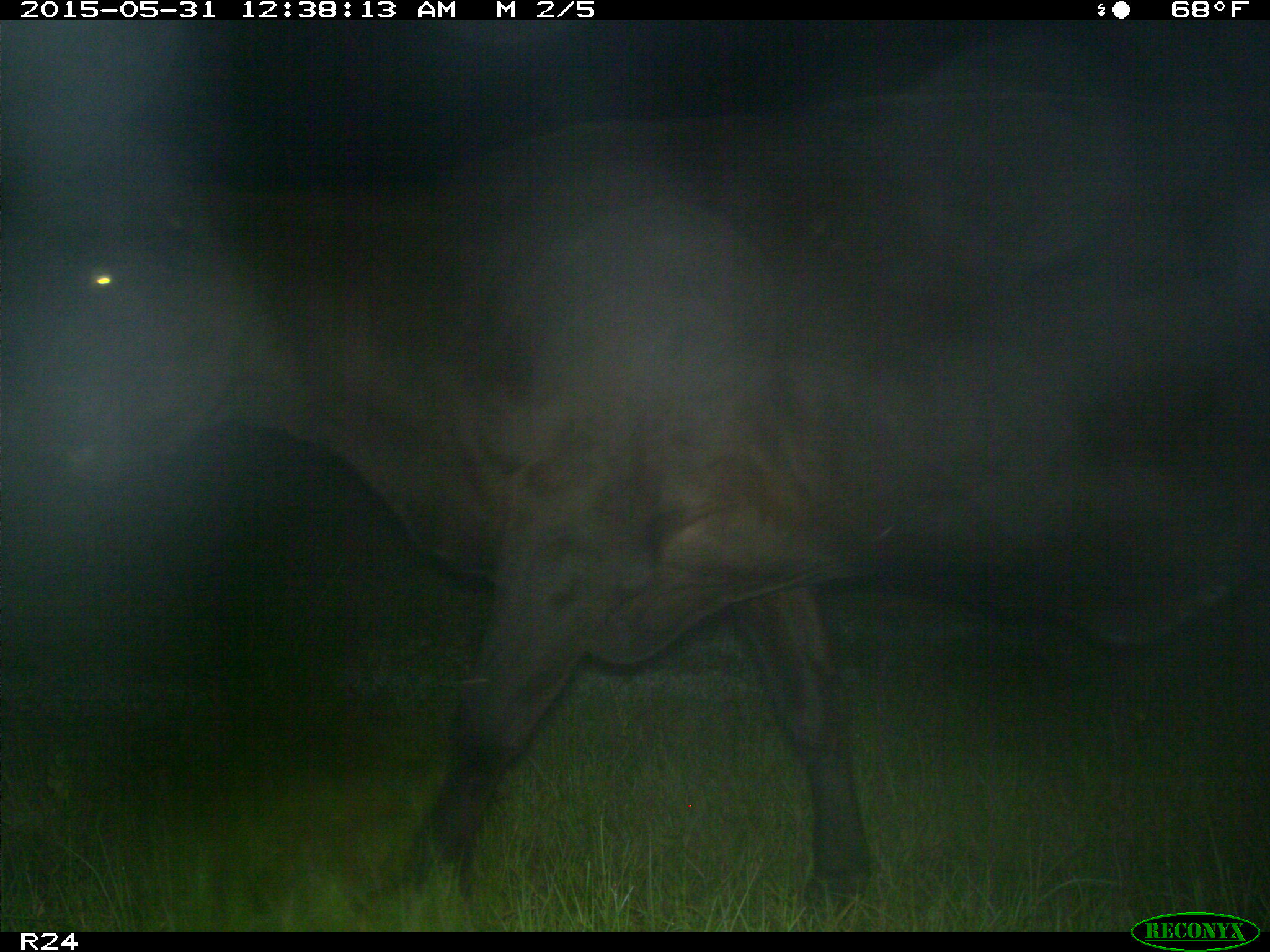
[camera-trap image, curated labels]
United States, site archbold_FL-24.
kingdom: Animalia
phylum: Chordata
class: Mammalia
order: Artiodactyla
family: Bovidae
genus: Bos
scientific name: Bos taurus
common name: domestic cow